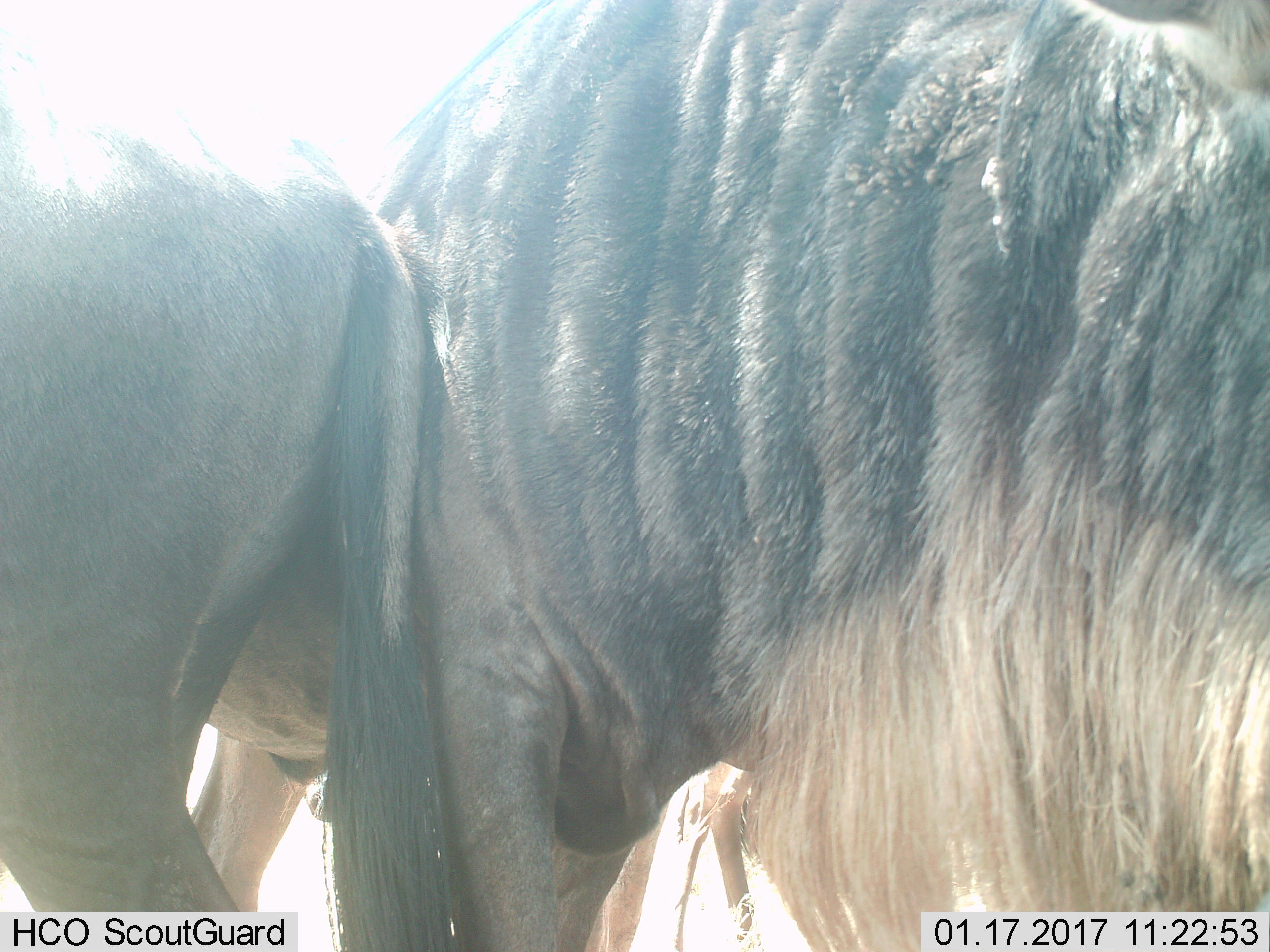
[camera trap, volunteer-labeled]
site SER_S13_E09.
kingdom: Animalia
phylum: Chordata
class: Mammalia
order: Artiodactyla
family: Bovidae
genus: Connochaetes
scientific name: Connochaetes taurinus taurinus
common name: blue wildebeest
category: wildebeestblue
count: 2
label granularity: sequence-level